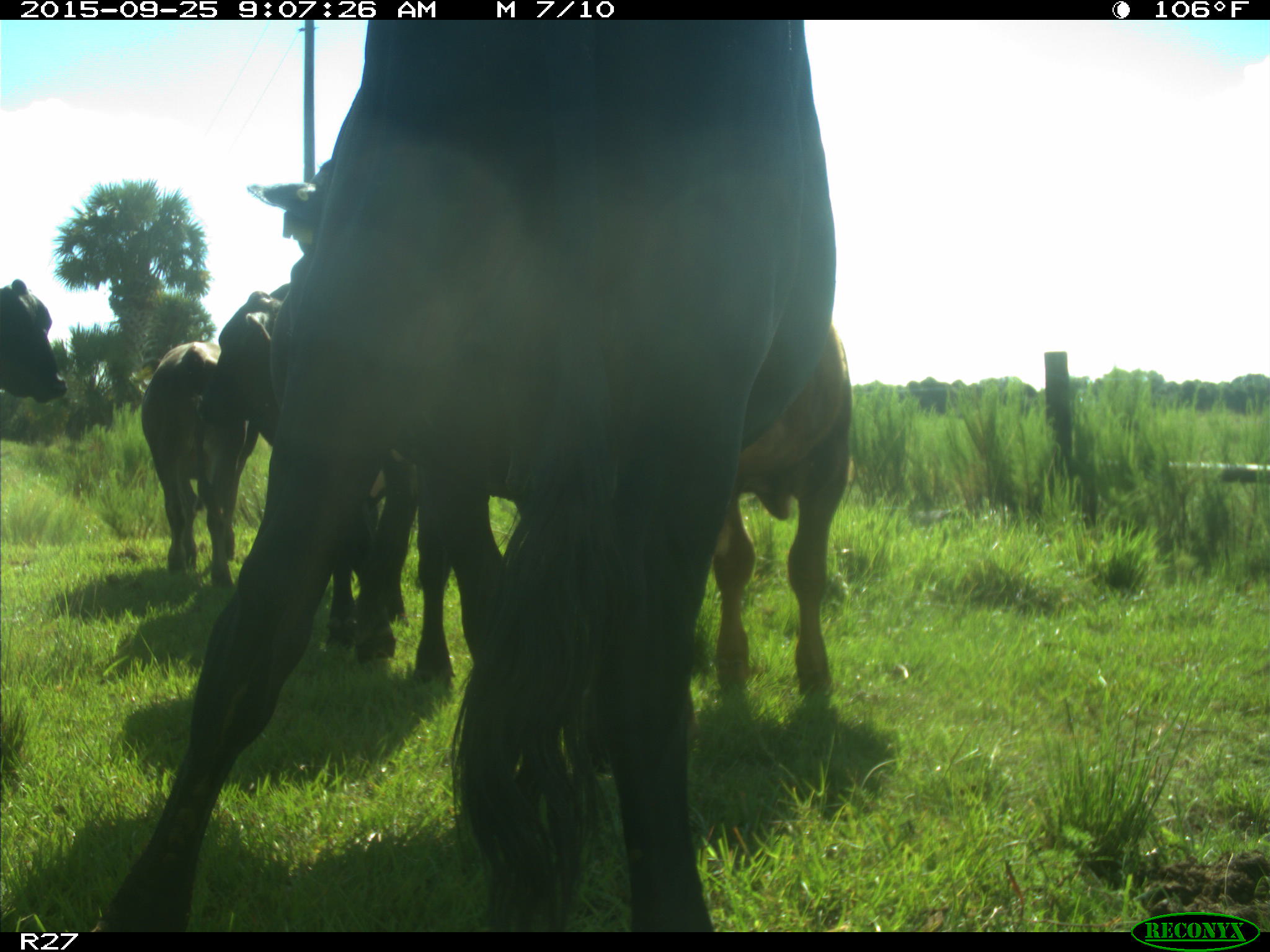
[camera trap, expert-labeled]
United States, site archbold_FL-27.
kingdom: Animalia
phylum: Chordata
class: Mammalia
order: Artiodactyla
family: Bovidae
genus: Bos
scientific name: Bos taurus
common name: domestic cow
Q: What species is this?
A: Bos taurus (domestic cow).